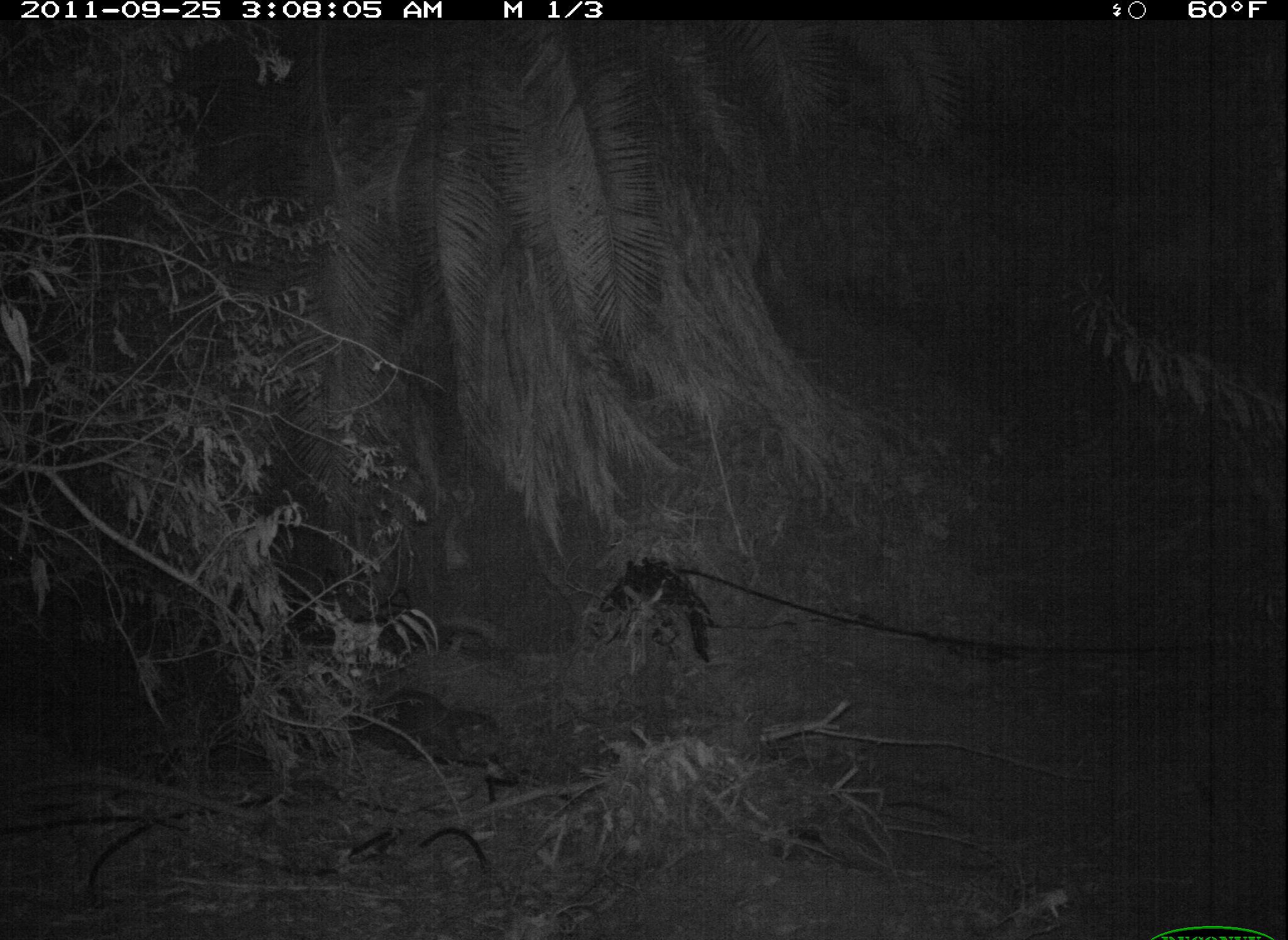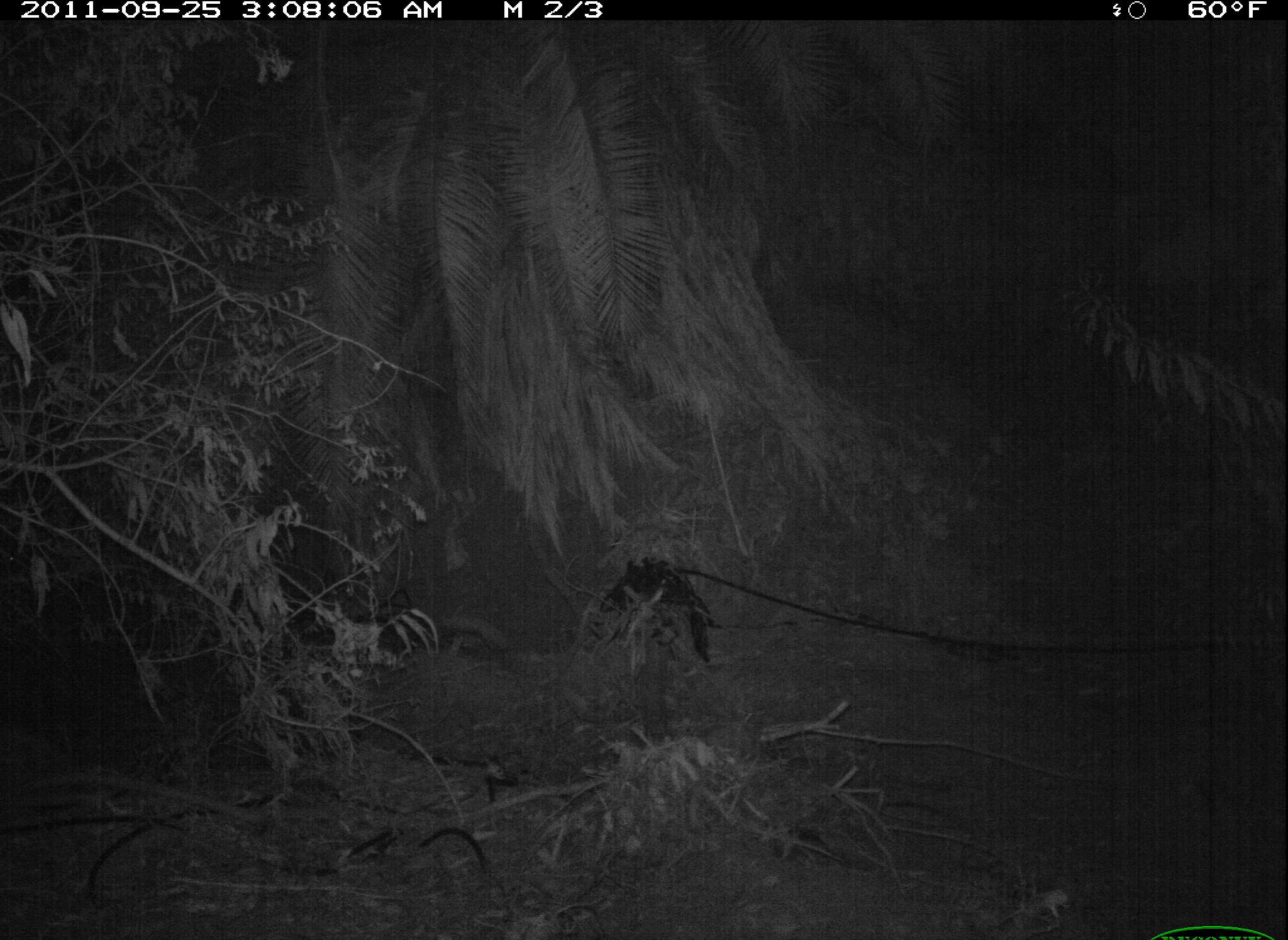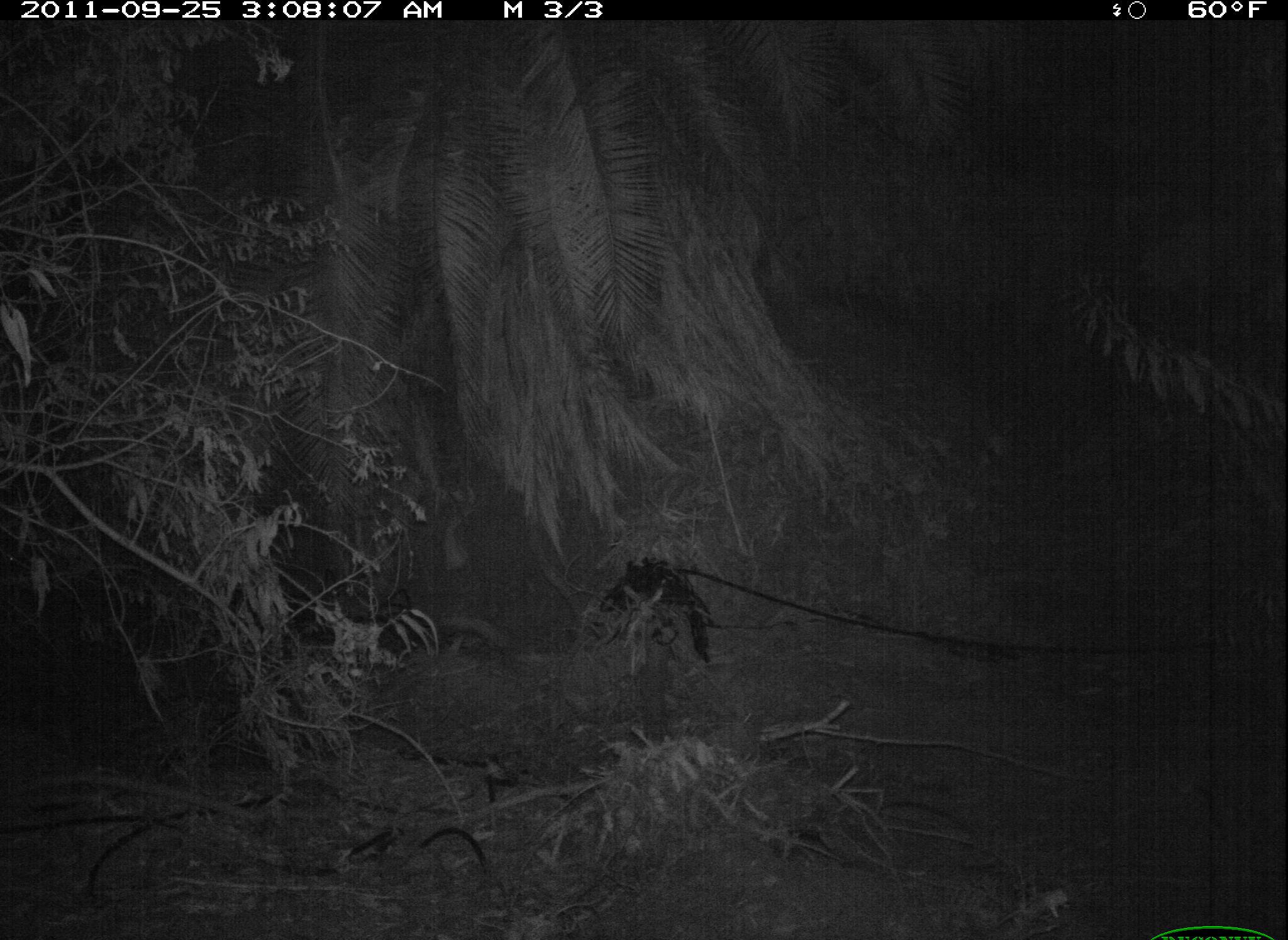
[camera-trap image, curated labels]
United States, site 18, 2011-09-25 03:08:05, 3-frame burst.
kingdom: Animalia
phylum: Chordata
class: Mammalia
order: Carnivora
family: Procyonidae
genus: Procyon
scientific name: Procyon lotor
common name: raccoon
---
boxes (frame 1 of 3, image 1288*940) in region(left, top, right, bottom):
raccoon: region(349, 686, 509, 768)